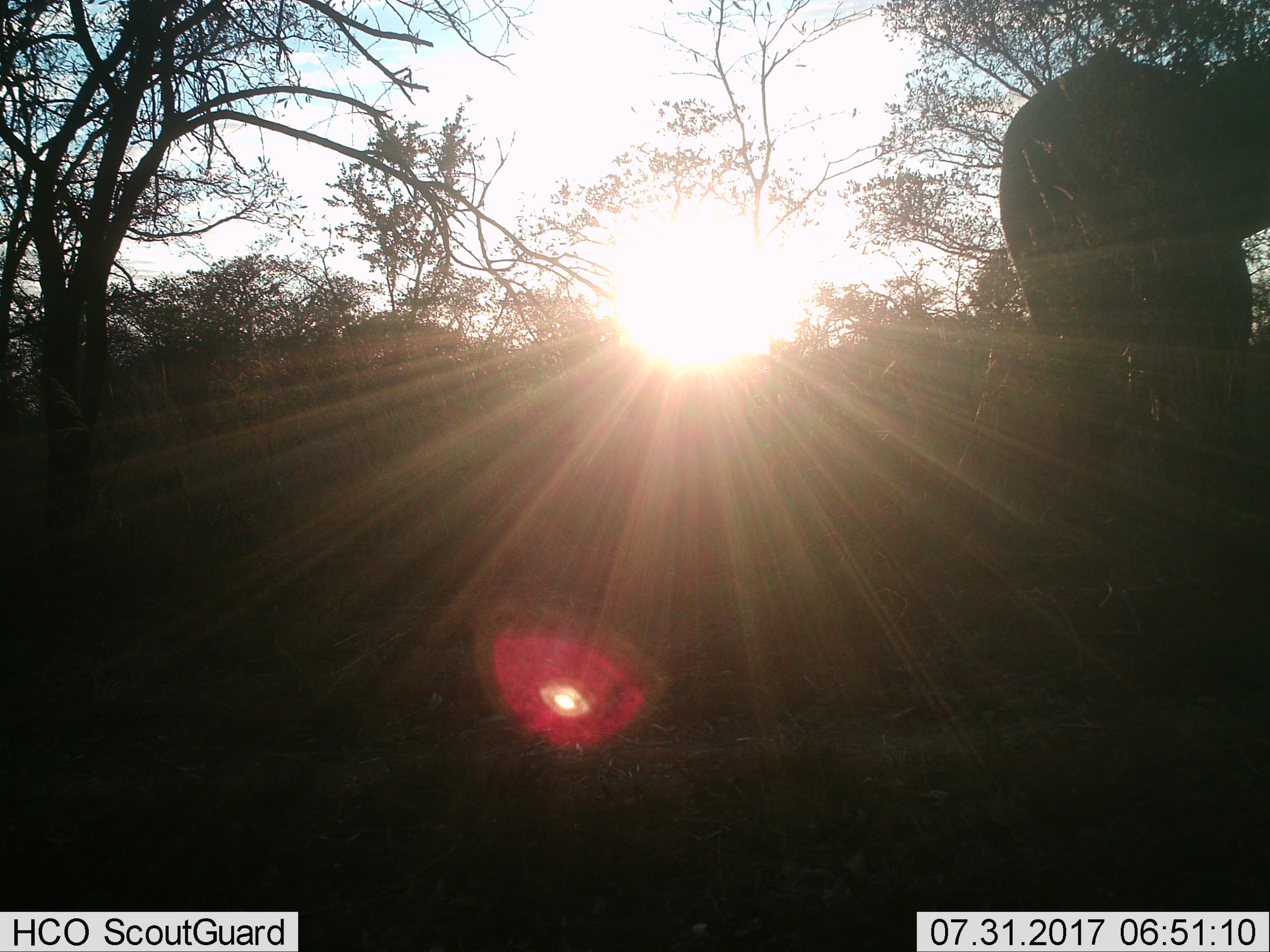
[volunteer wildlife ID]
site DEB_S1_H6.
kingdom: Animalia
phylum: Chordata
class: Mammalia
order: Proboscidea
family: Elephantidae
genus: Loxodonta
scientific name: Loxodonta africana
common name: african bush elephant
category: elephant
Elephant (african bush elephant) (Loxodonta africana), count 1. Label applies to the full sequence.